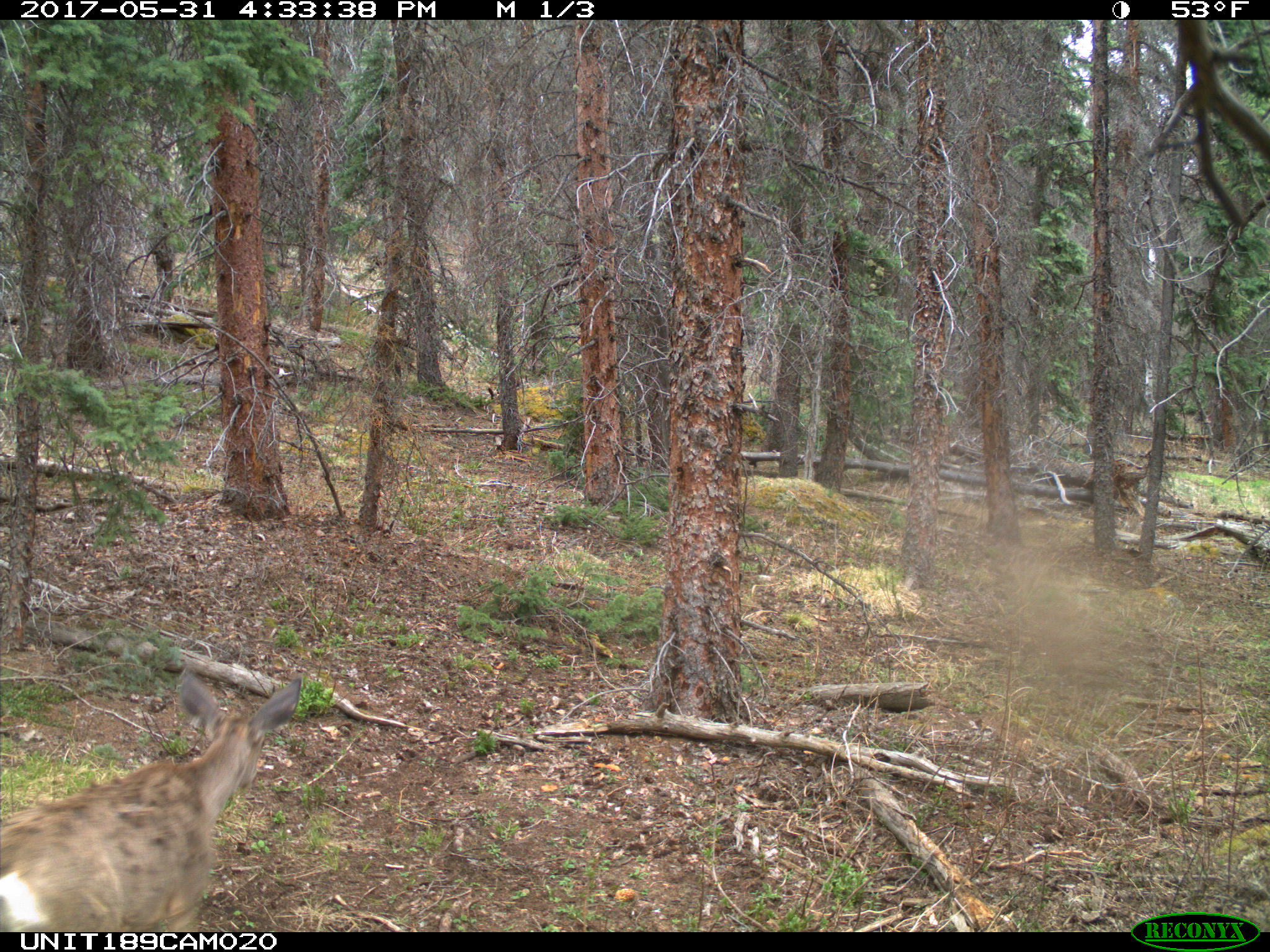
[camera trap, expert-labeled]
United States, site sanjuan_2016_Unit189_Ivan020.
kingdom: Animalia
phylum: Chordata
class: Mammalia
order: Artiodactyla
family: Cervidae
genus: Odocoileus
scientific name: Odocoileus hemionus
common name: mule deer